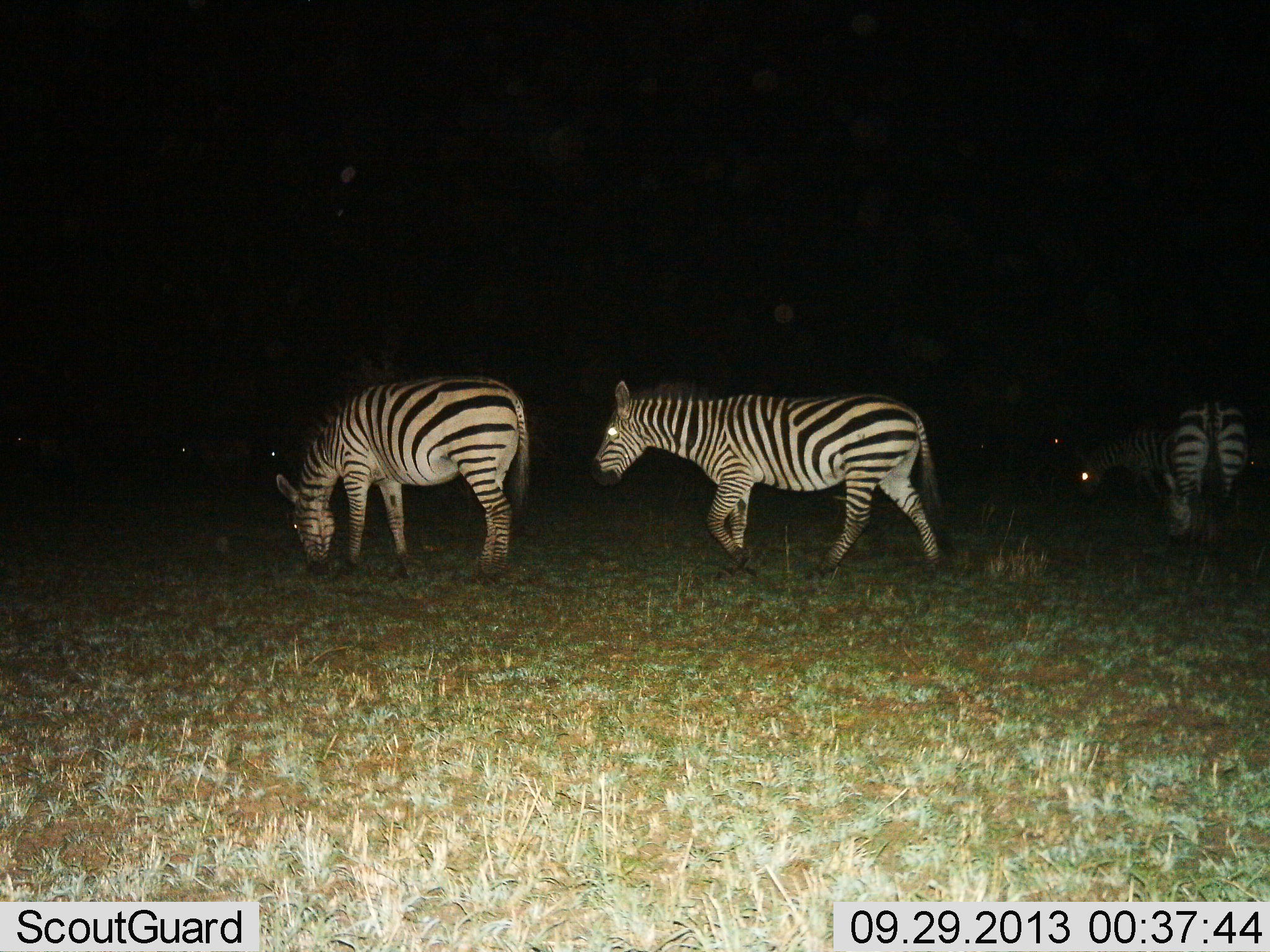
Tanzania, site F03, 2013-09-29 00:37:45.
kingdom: Animalia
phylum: Chordata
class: Mammalia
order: Perissodactyla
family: Equidae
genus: Equus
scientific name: Equus quagga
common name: plains zebra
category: zebra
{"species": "zebra (plains zebra) (Equus quagga)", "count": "3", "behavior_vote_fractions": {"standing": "50%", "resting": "10%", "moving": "30%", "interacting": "10%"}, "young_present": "0%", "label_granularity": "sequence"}